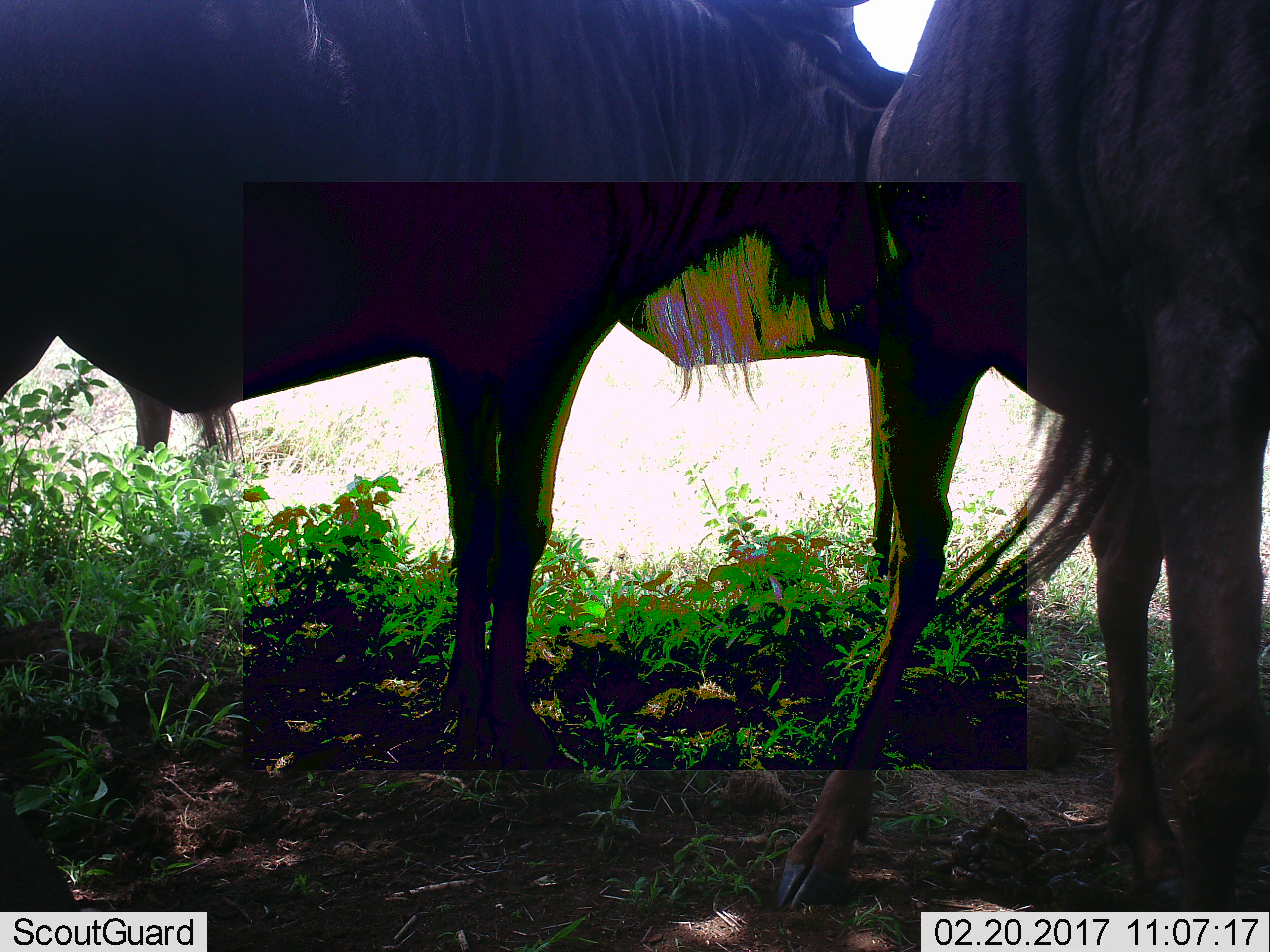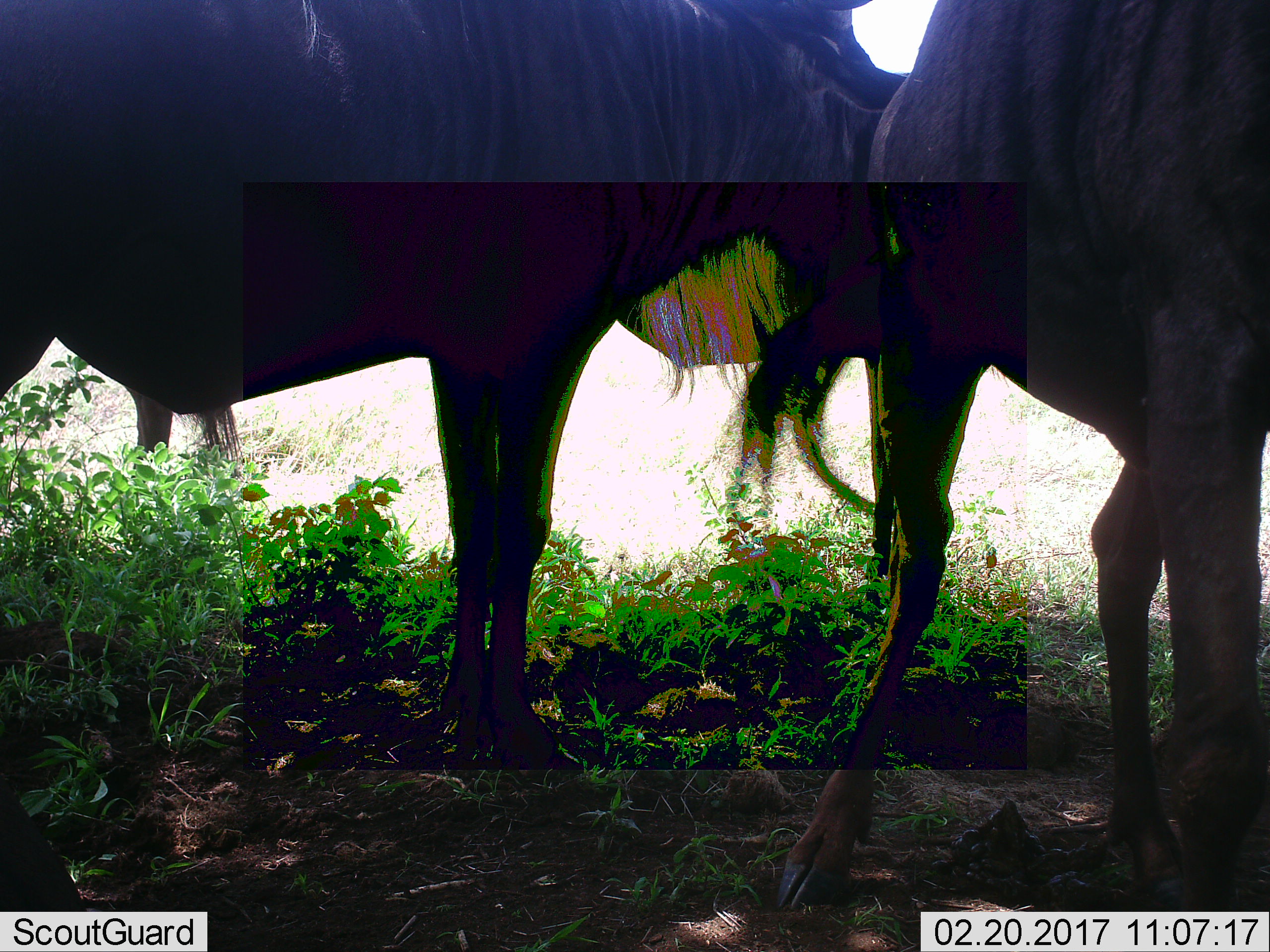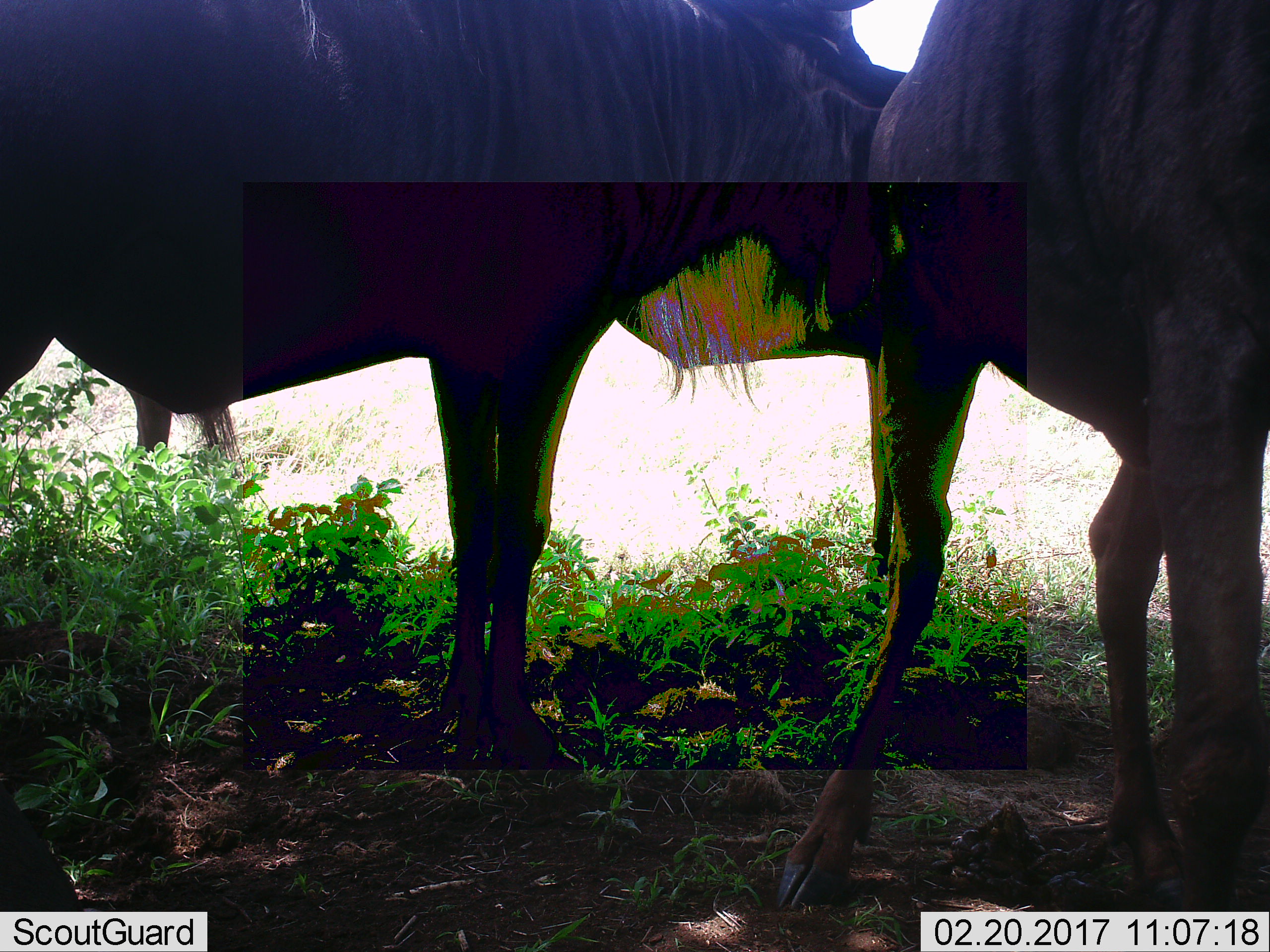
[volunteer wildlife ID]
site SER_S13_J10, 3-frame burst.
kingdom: Animalia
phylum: Chordata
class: Mammalia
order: Artiodactyla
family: Bovidae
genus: Connochaetes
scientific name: Connochaetes taurinus taurinus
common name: blue wildebeest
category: wildebeestblue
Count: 3.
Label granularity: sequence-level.